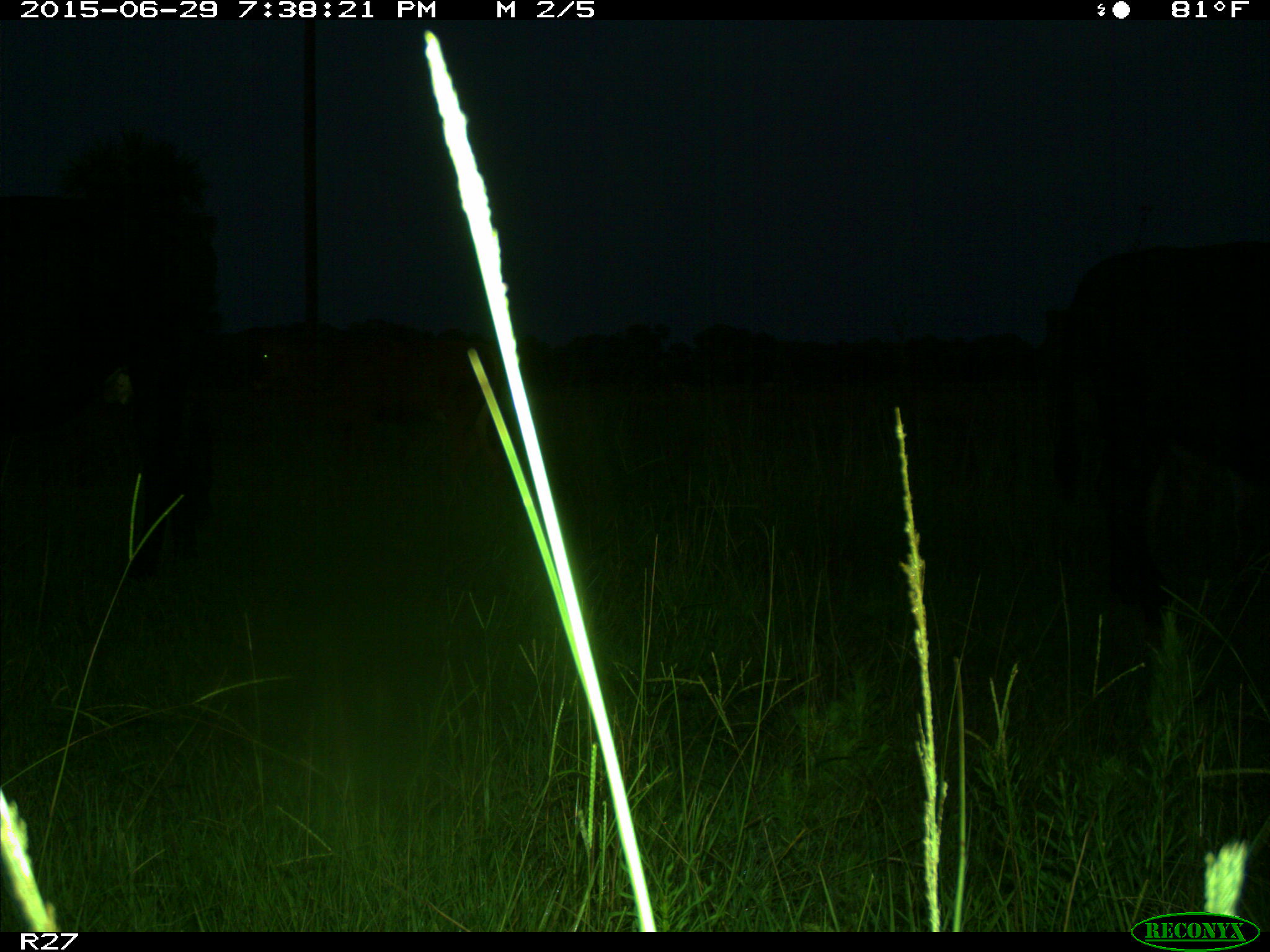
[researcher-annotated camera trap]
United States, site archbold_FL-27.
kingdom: Animalia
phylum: Chordata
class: Mammalia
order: Artiodactyla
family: Bovidae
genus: Bos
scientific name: Bos taurus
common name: domestic cow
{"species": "Bos taurus (domestic cow)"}